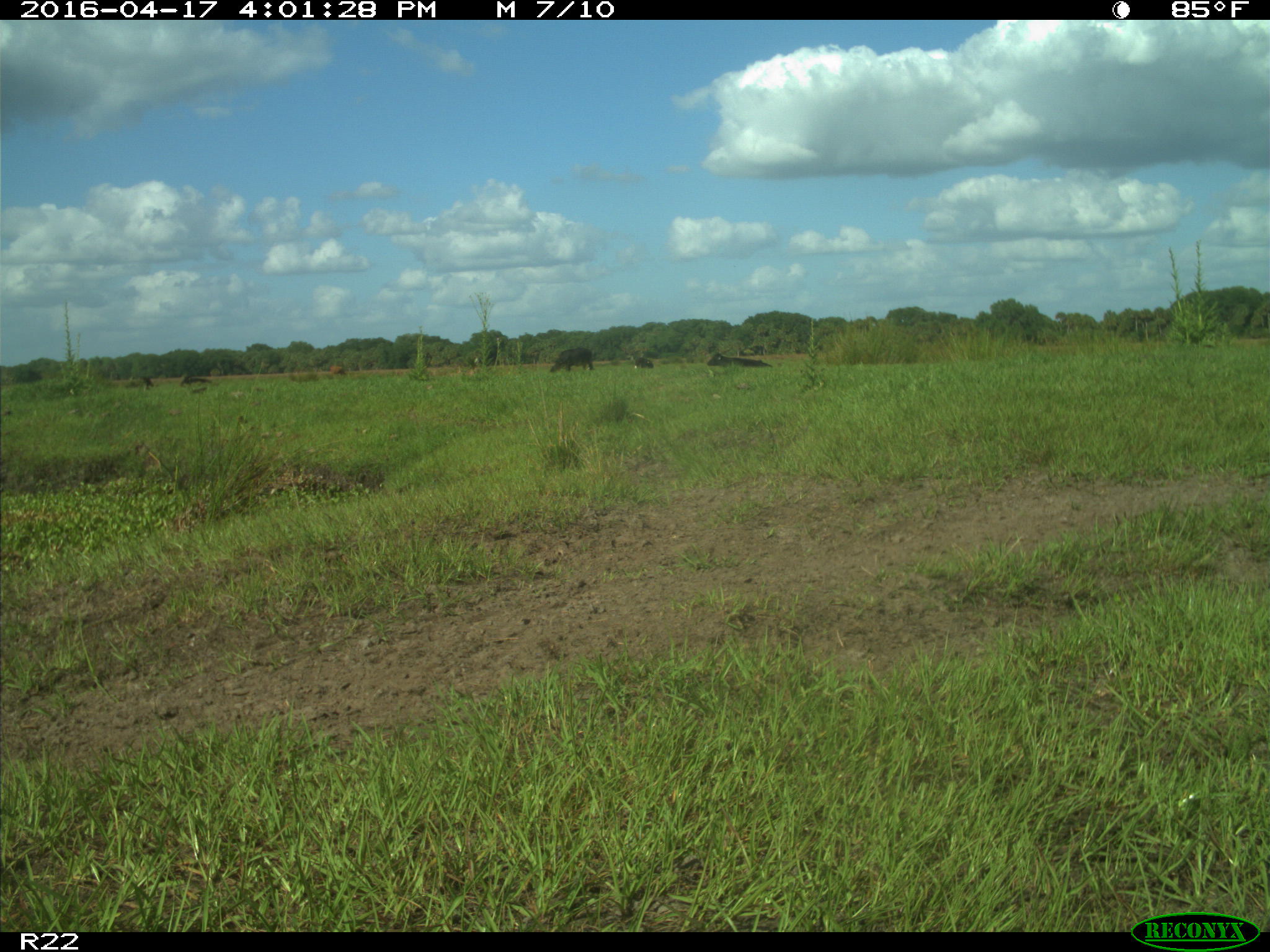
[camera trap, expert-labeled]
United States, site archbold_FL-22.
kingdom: Animalia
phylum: Chordata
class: Mammalia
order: Artiodactyla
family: Bovidae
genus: Bos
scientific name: Bos taurus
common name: domestic cow